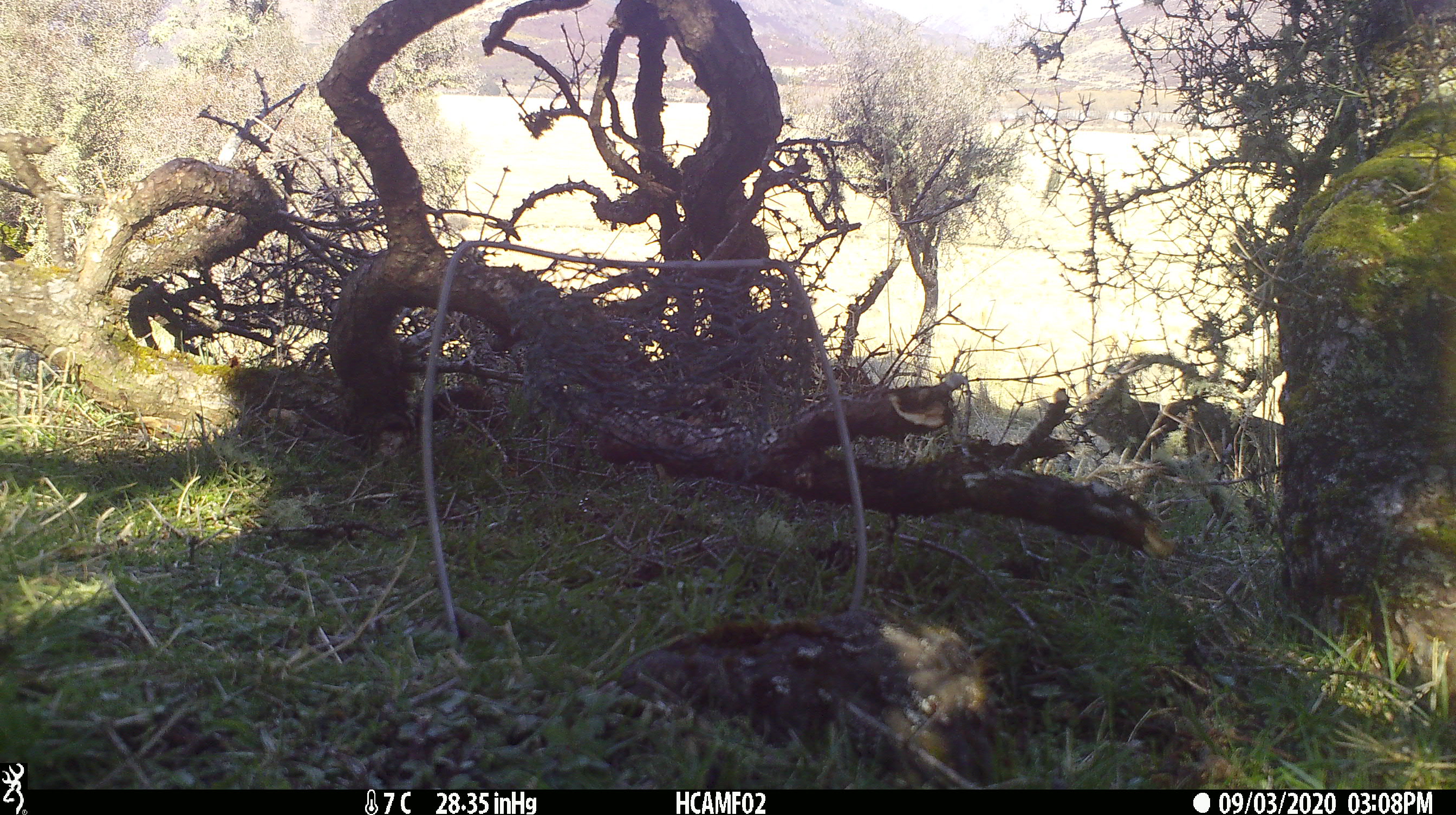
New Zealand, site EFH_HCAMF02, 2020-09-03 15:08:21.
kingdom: Animalia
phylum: Chordata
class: Mammalia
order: Carnivora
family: Felidae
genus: Felis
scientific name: Felis catus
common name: domestic cat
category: cat